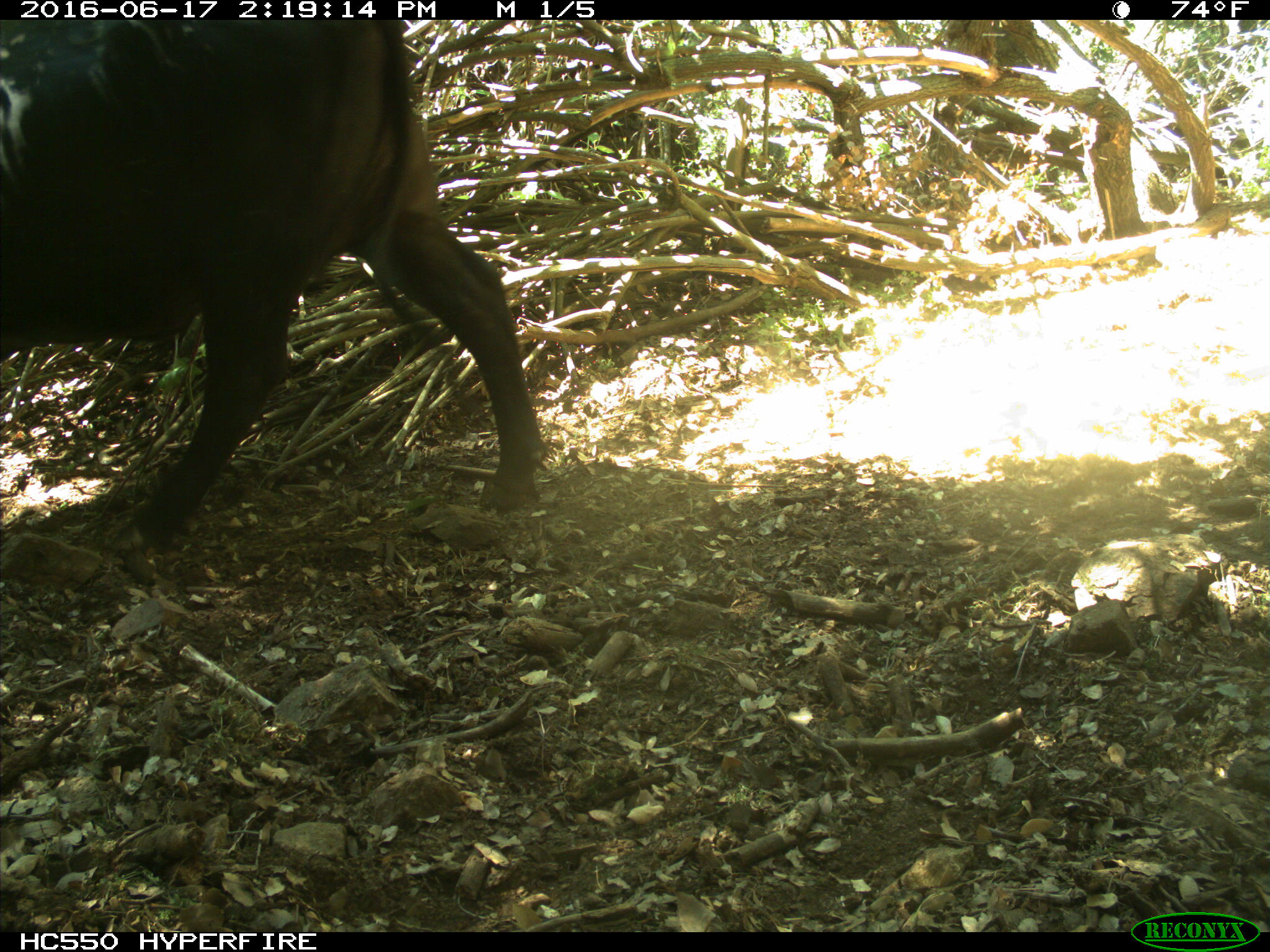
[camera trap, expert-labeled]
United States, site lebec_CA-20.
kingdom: Animalia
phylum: Chordata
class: Mammalia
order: Artiodactyla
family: Bovidae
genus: Bos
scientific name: Bos taurus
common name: domestic cow